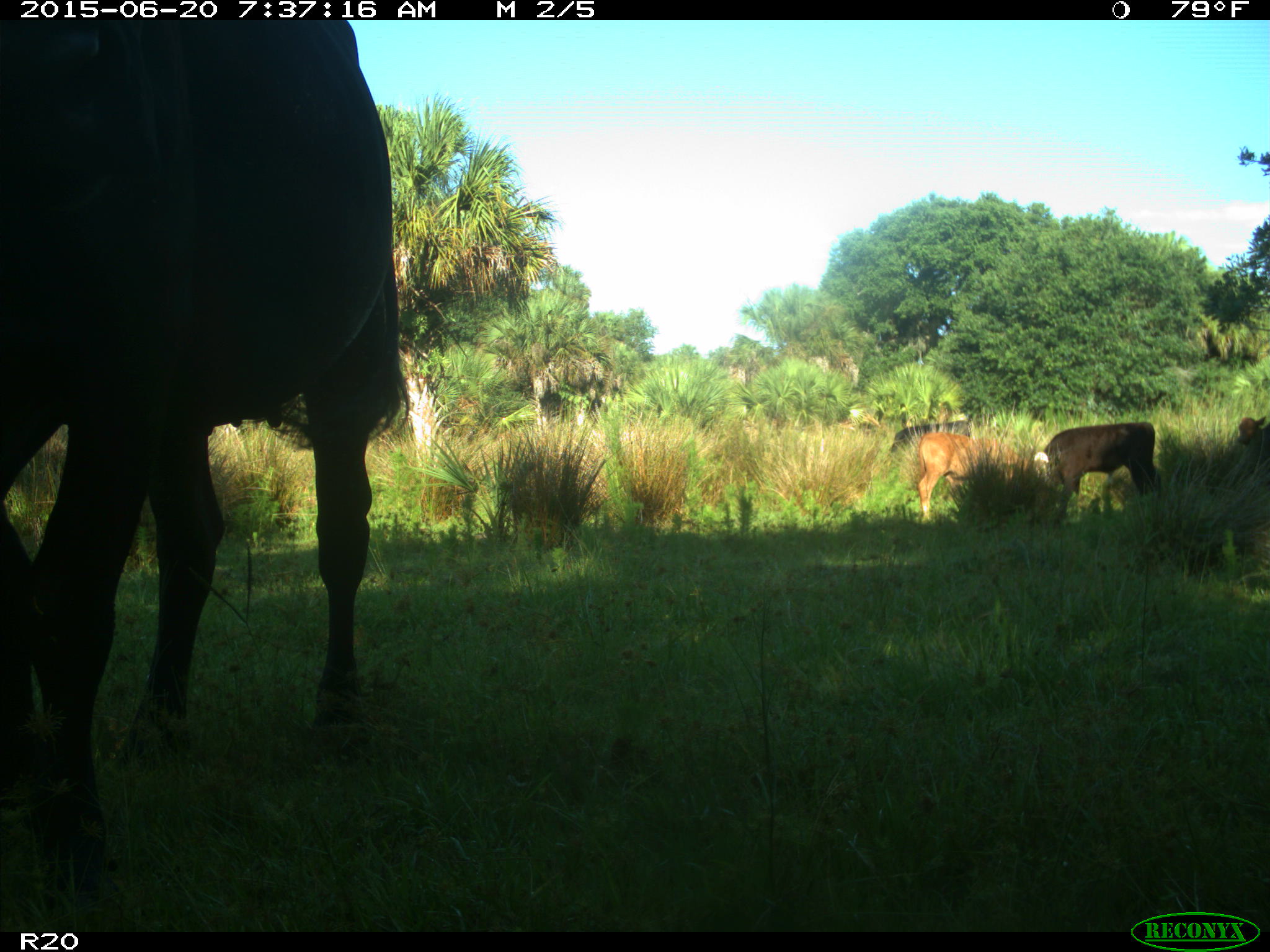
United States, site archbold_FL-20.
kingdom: Animalia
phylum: Chordata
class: Mammalia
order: Artiodactyla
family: Bovidae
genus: Bos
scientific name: Bos taurus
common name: domestic cow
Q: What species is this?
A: Bos taurus (domestic cow).